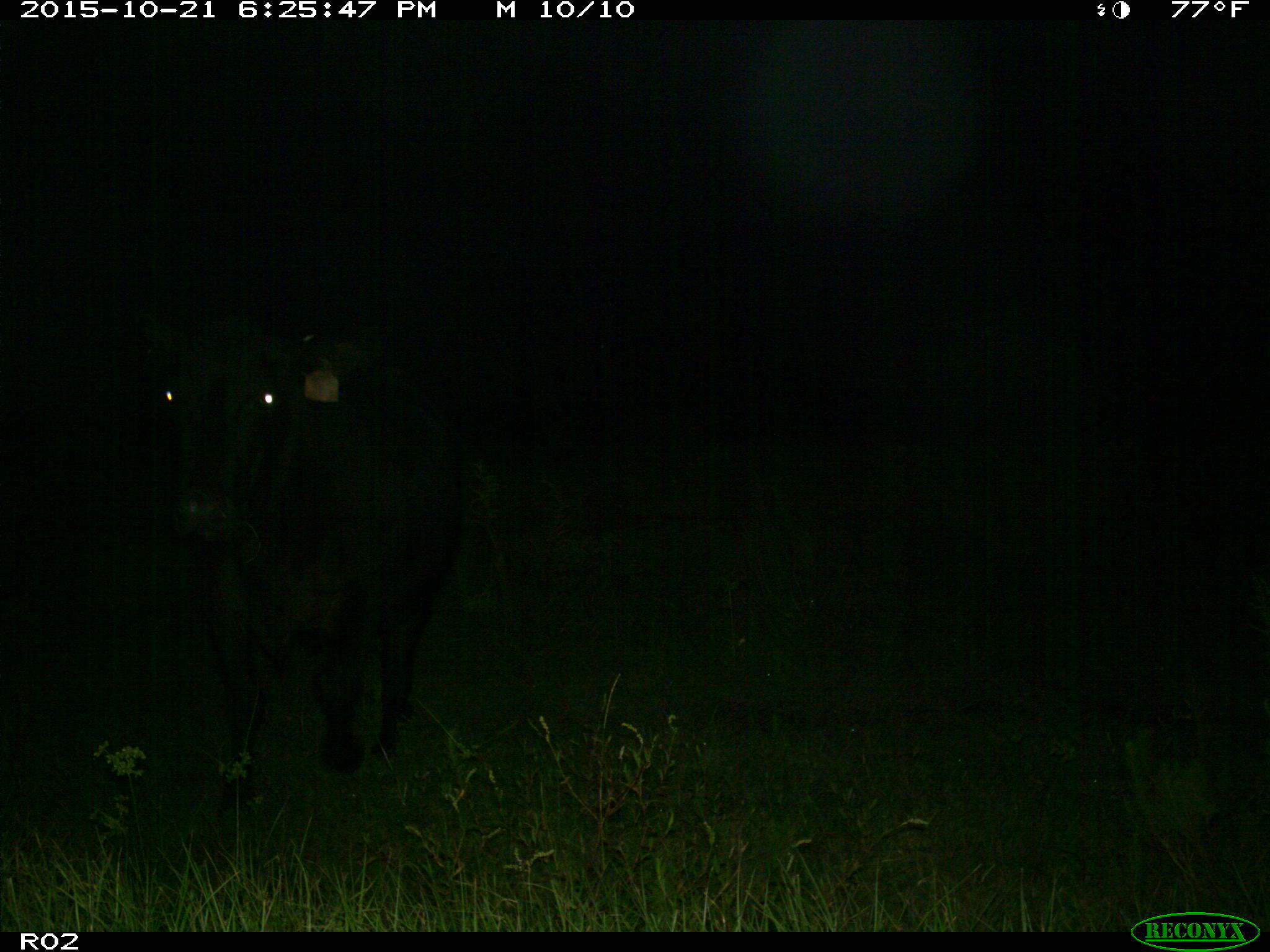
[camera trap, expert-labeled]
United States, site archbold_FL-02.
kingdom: Animalia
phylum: Chordata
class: Mammalia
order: Artiodactyla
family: Bovidae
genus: Bos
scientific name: Bos taurus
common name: domestic cow